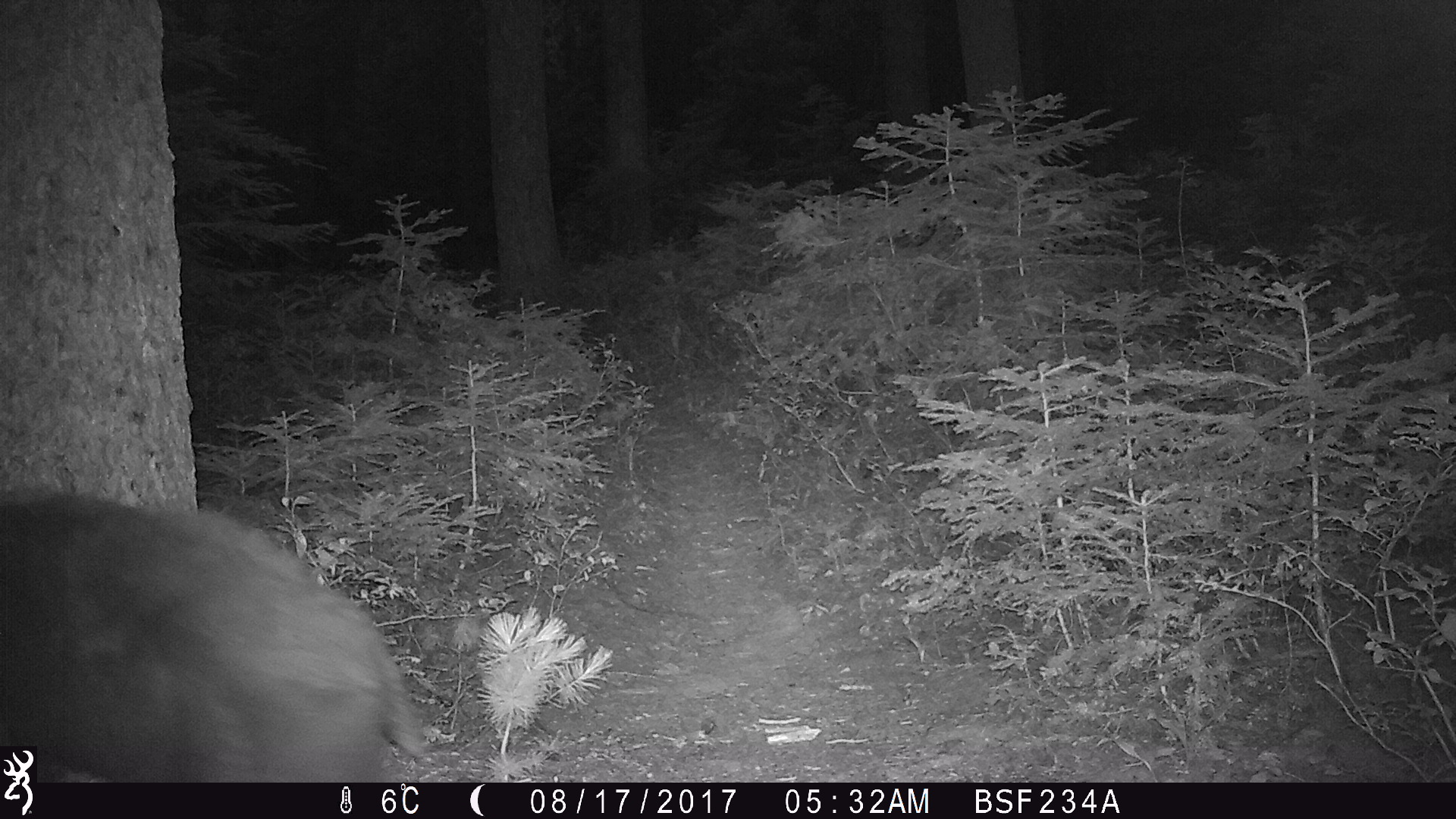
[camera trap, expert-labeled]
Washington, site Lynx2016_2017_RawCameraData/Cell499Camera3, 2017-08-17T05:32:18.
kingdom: Animalia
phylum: Chordata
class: Mammalia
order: Carnivora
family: Ursidae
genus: Ursus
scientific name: Ursus americanus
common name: american black bear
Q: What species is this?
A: Ursus americanus (american black bear).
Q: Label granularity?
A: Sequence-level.